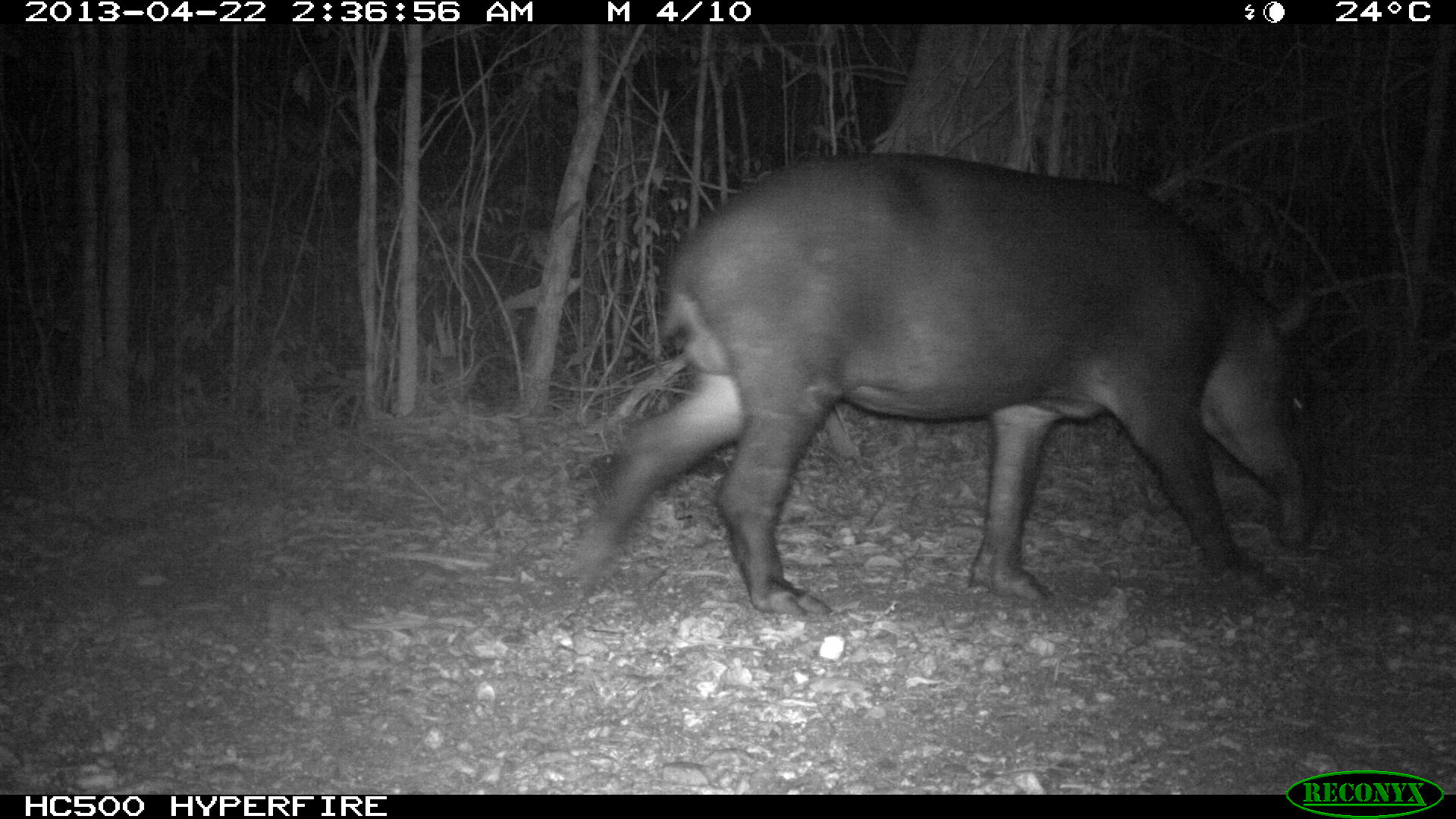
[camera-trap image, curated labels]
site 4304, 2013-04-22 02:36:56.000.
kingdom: Animalia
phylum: Chordata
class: Mammalia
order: Perissodactyla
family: Tapiridae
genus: Tapirus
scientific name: Tapirus bairdii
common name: baird's tapir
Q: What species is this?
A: Tapirus bairdii (baird's tapir).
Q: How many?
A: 1.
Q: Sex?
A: Male.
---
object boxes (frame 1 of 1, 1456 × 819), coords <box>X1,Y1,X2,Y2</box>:
tapirus bairdii: <box>565,150,1326,619</box>